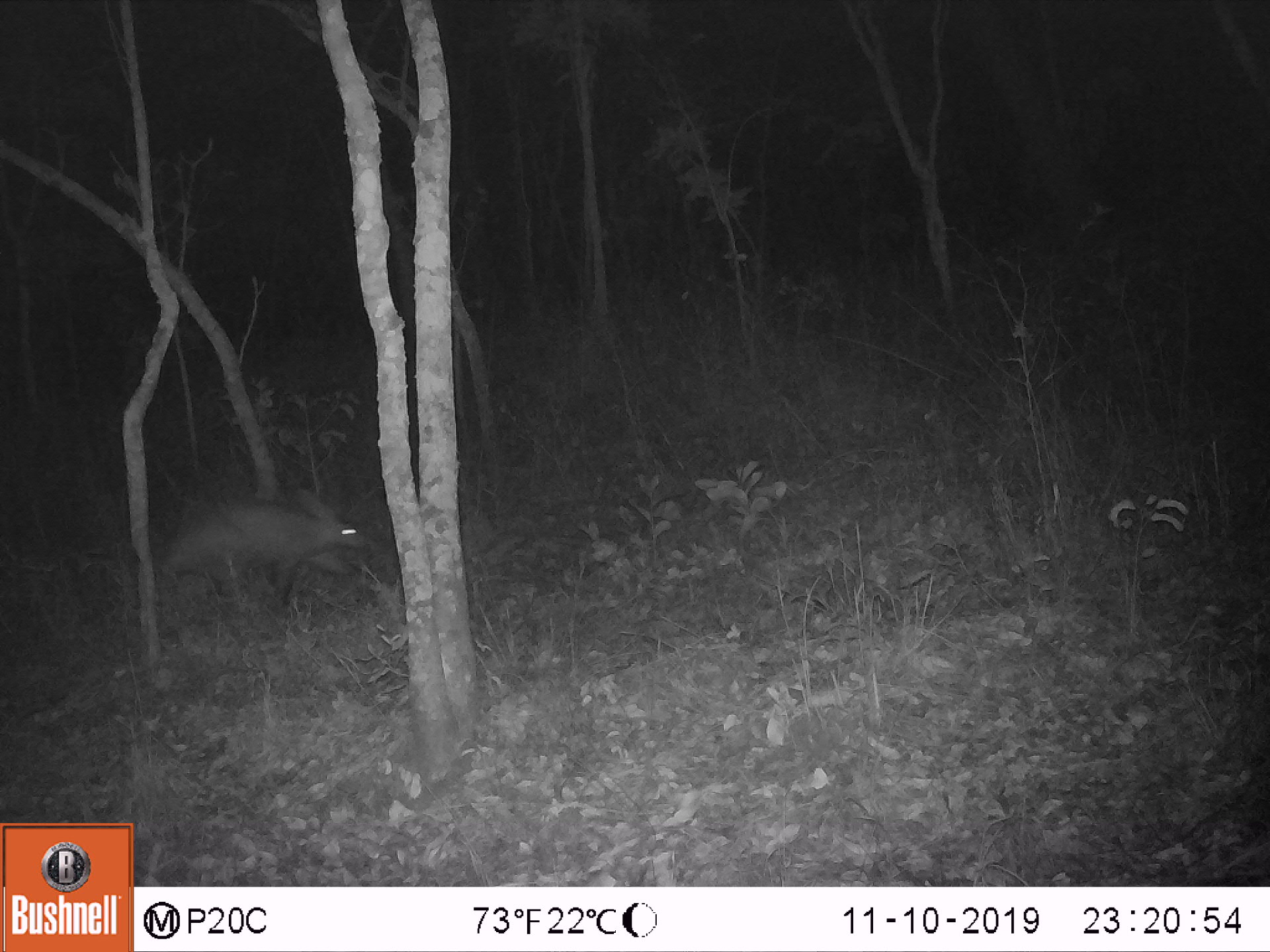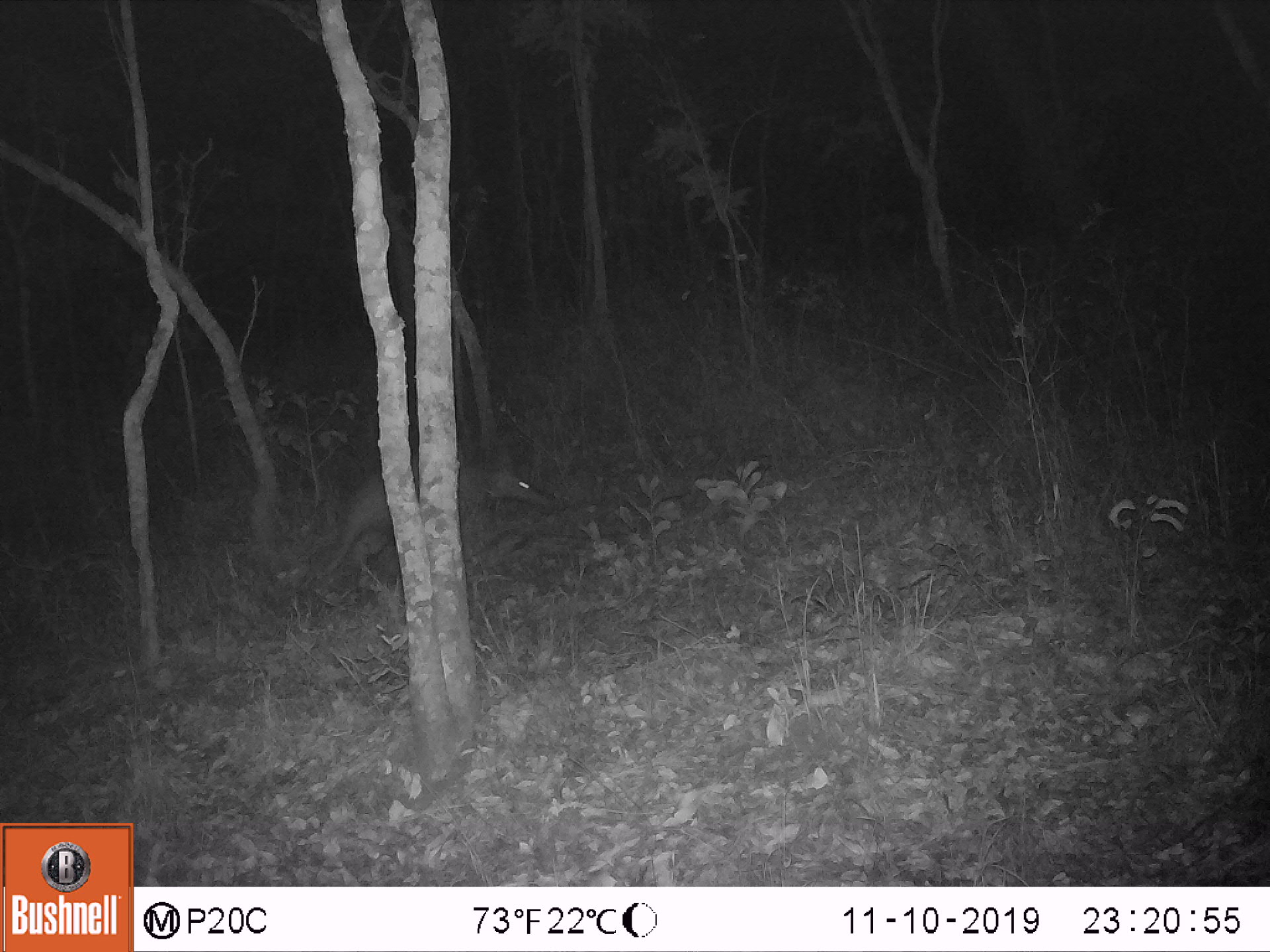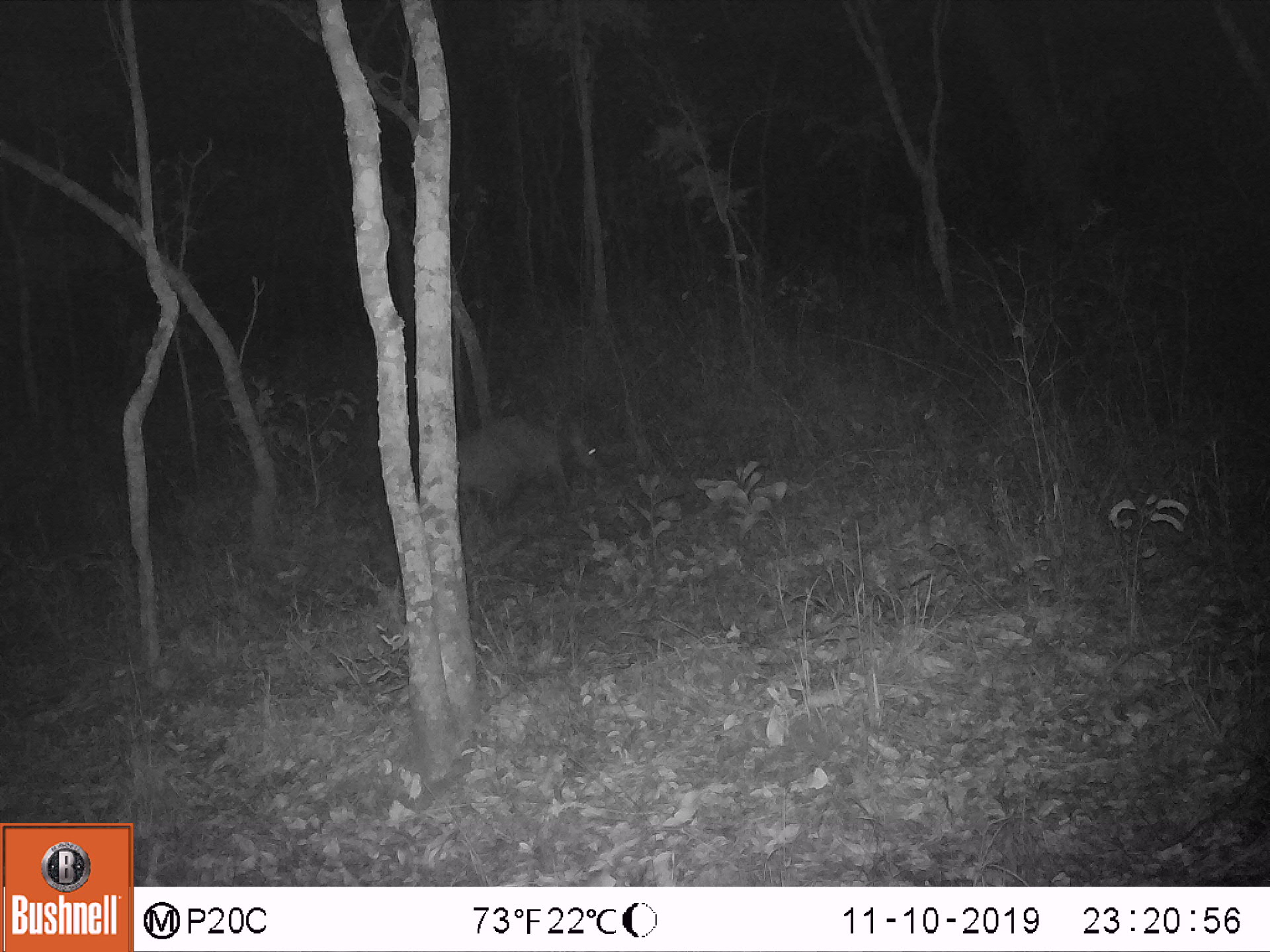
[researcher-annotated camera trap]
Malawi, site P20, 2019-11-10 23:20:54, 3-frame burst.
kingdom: Animalia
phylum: Chordata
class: Mammalia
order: Tubulidentata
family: Orycteropodidae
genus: Orycteropus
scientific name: Orycteropus afer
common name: aardvark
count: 1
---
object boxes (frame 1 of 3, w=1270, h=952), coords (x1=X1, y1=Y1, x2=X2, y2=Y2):
aardvark: (x1=152, y1=481, x2=371, y2=617)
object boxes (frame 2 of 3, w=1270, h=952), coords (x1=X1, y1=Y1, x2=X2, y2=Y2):
aardvark: (x1=305, y1=438, x2=558, y2=577)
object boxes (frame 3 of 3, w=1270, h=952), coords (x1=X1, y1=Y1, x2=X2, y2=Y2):
aardvark: (x1=454, y1=402, x2=597, y2=515)